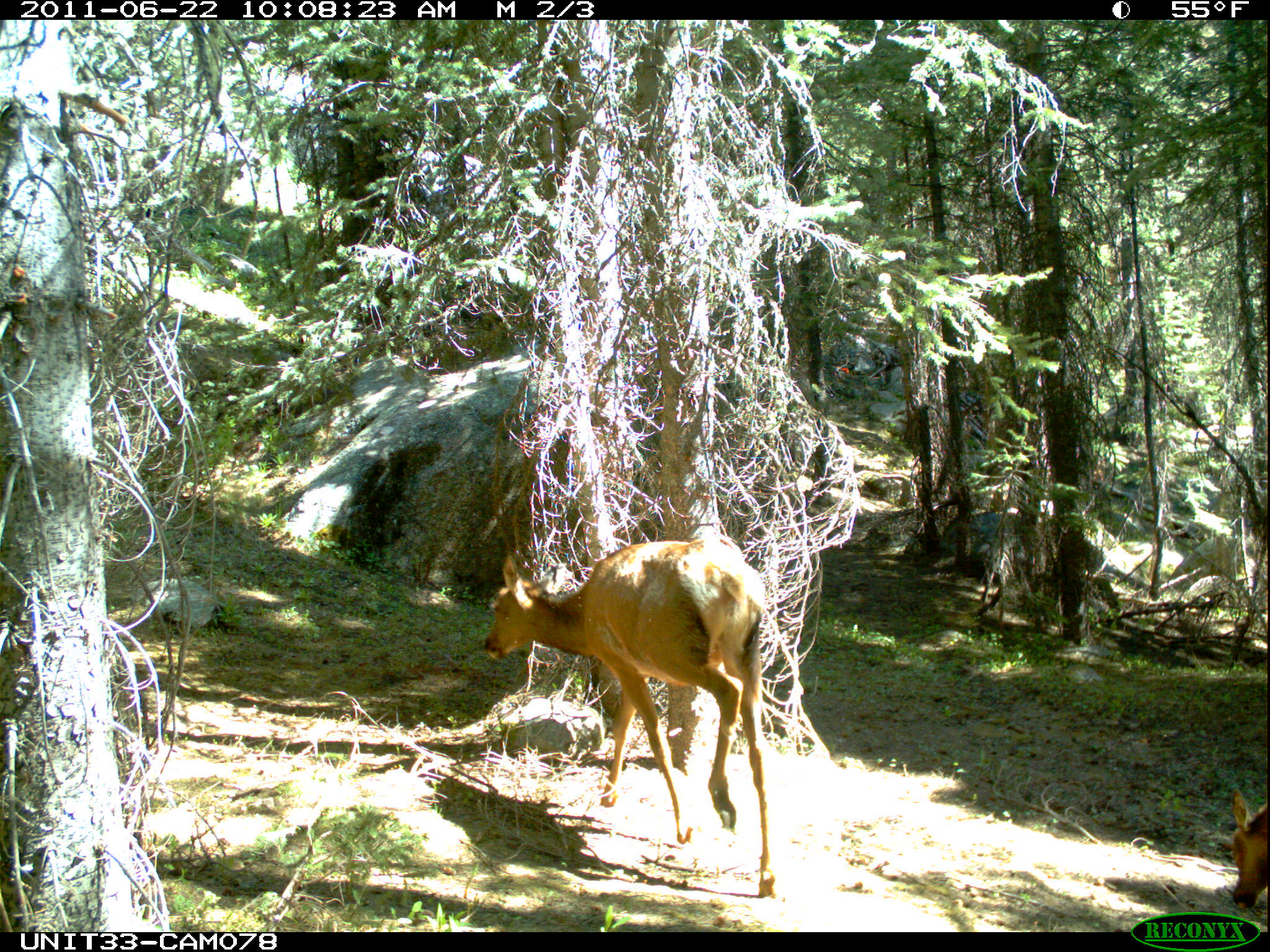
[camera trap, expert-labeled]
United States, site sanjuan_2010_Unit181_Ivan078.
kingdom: Animalia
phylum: Chordata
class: Mammalia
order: Artiodactyla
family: Cervidae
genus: Cervus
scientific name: Cervus elaphus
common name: red deer